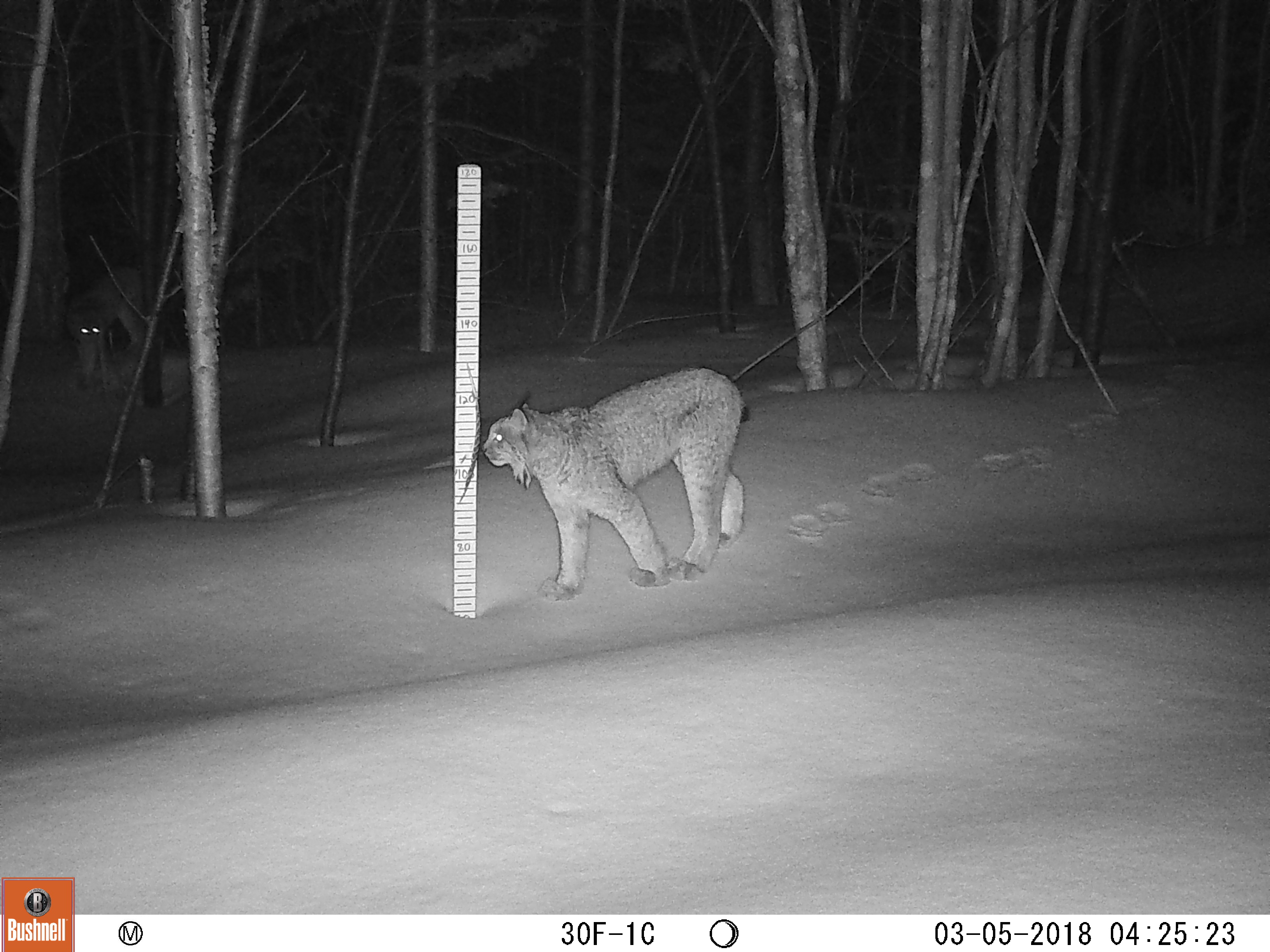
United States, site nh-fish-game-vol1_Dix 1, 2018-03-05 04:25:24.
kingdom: Animalia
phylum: Chordata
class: Mammalia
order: Carnivora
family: Felidae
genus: Lynx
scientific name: Lynx canadensis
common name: canada lynx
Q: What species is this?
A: Canada lynx (Lynx canadensis).